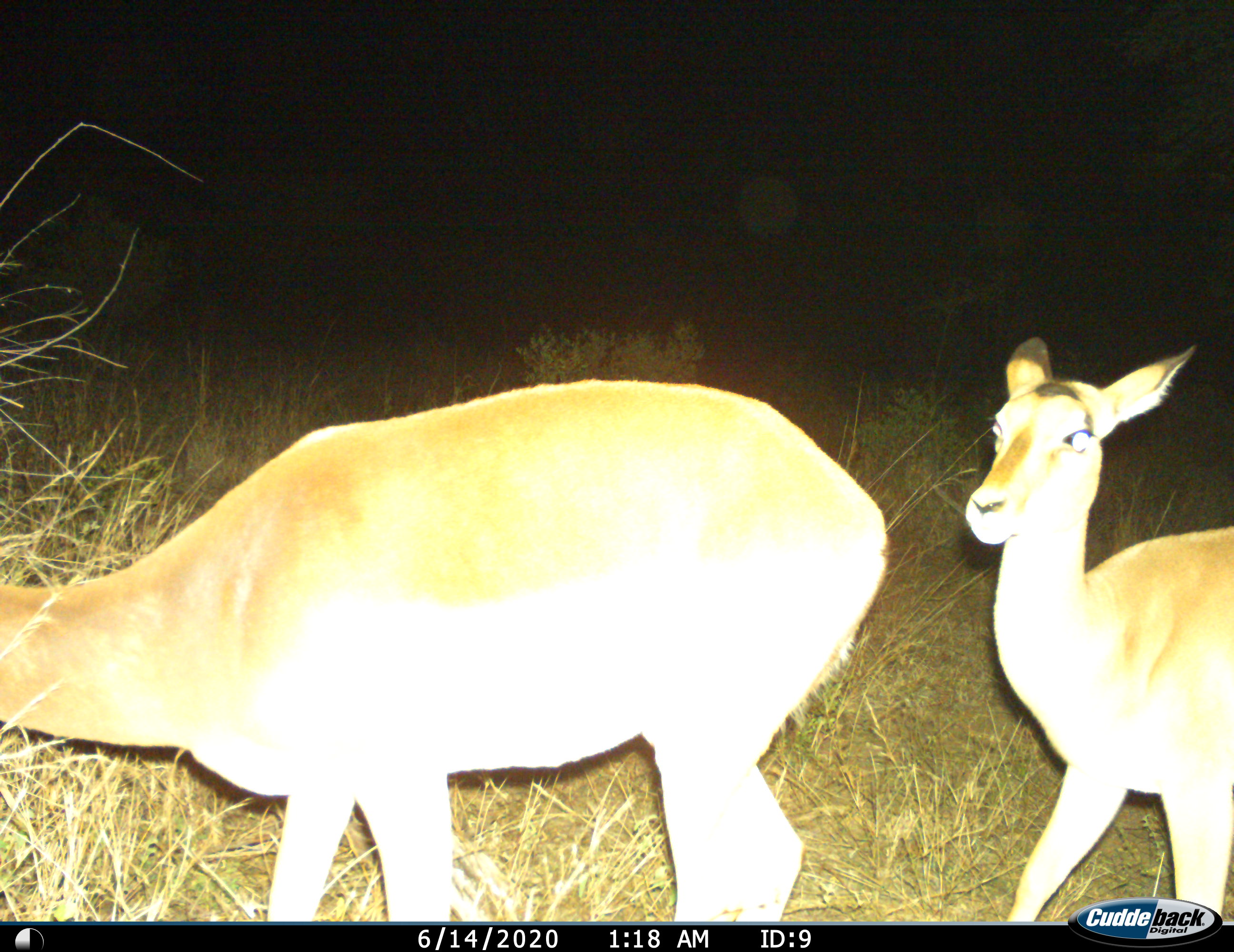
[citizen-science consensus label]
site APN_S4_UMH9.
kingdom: Animalia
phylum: Chordata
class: Mammalia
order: Artiodactyla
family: Bovidae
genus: Aepyceros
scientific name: Aepyceros melampus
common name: impala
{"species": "impala (Aepyceros melampus)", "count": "2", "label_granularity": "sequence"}